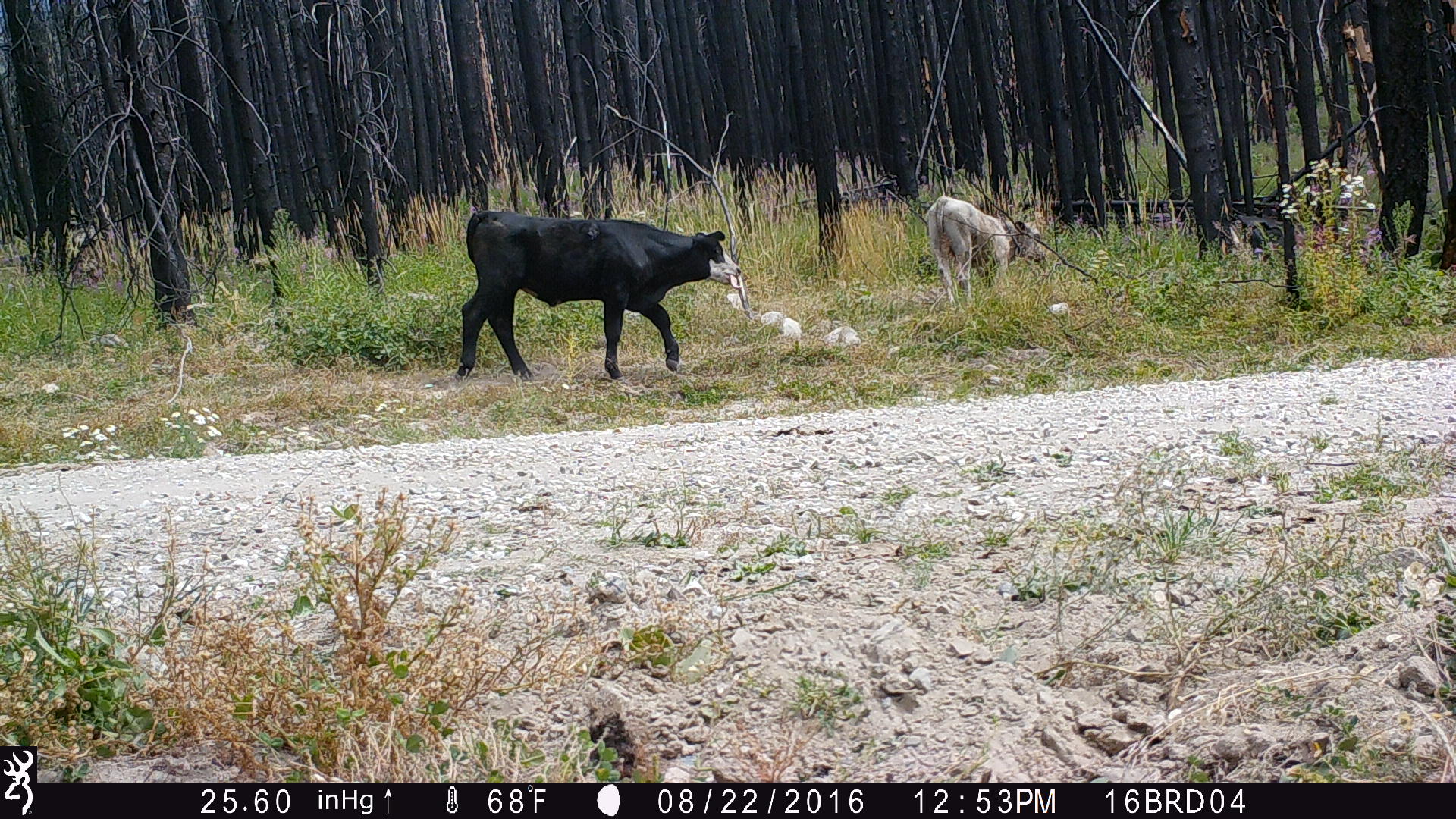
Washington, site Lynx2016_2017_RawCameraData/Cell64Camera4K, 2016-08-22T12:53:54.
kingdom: Animalia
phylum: Chordata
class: Mammalia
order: Artiodactyla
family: Bovidae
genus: Bos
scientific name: Bos taurus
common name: domestic cattle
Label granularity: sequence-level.